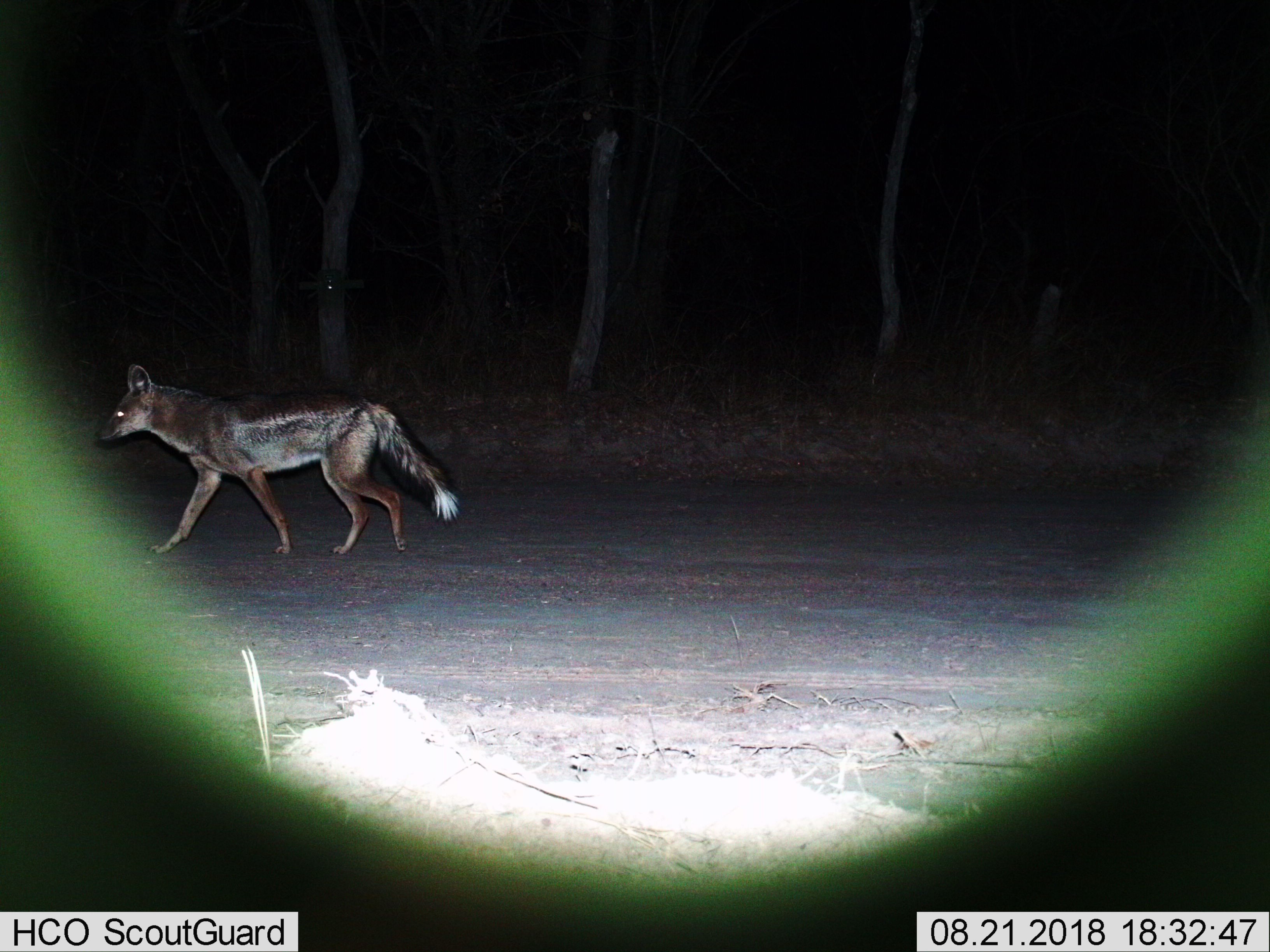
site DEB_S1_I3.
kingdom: Animalia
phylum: Chordata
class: Mammalia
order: Carnivora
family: Canidae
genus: Lupulella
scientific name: Lupulella mesomelas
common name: black-backed jackal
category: jackalblackbacked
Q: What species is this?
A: Jackalblackbacked (black-backed jackal) (Lupulella mesomelas).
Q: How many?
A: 1.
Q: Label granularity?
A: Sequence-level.